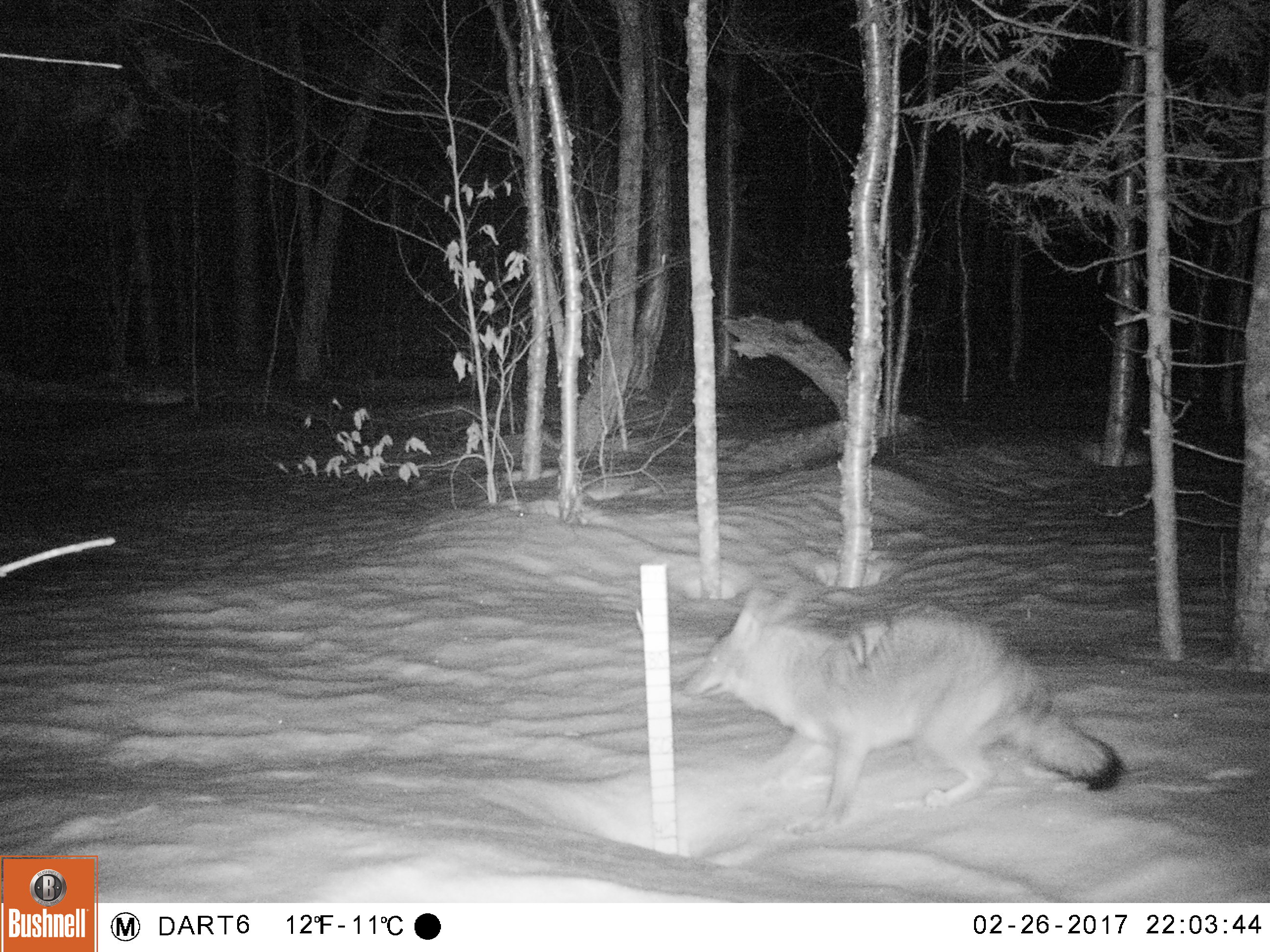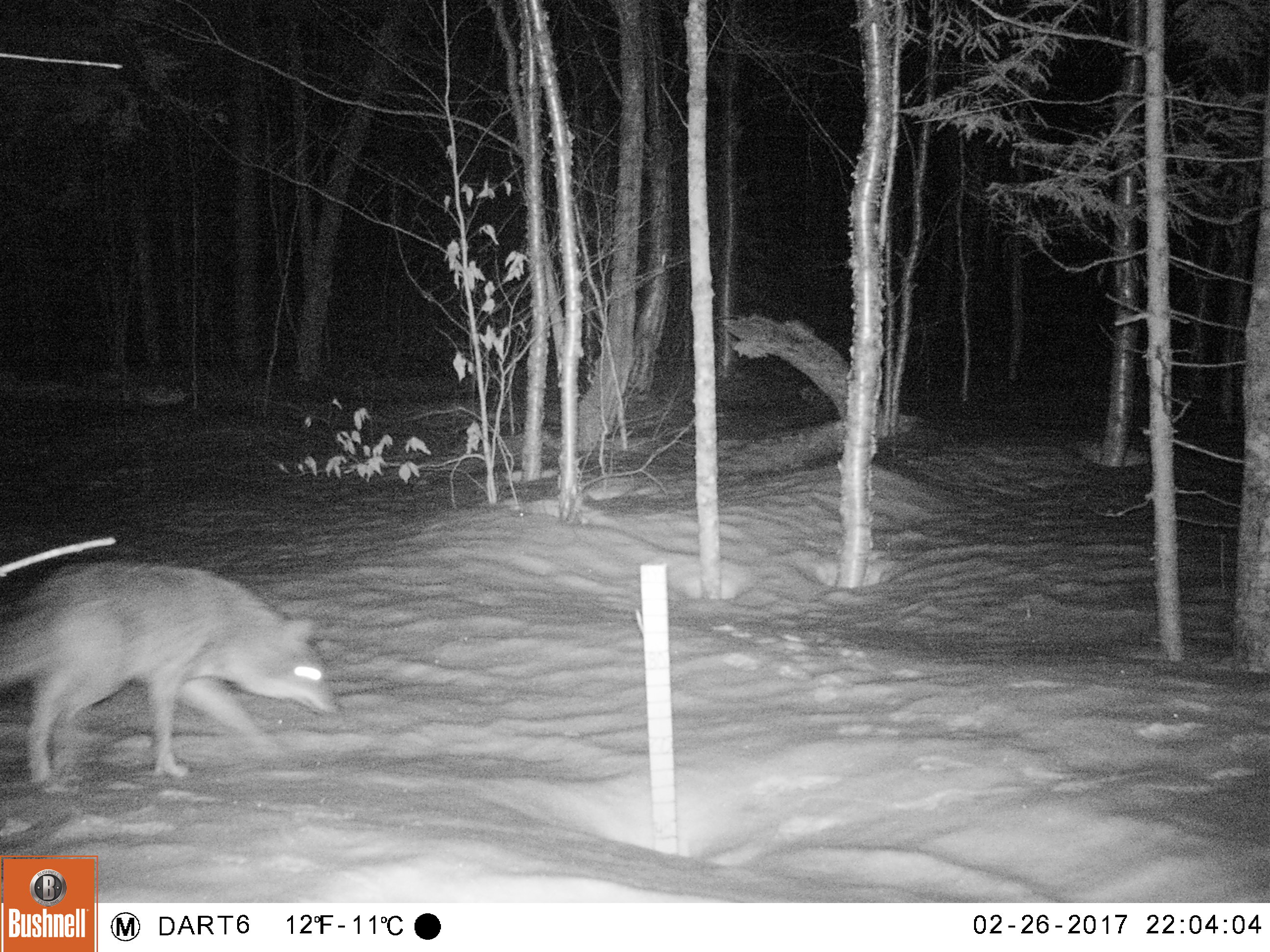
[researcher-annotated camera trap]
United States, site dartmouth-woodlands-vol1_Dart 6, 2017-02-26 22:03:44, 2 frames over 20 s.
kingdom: Animalia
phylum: Chordata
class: Mammalia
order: Carnivora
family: Canidae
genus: Canis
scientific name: Canis latrans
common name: coyote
Coyote (Canis latrans).